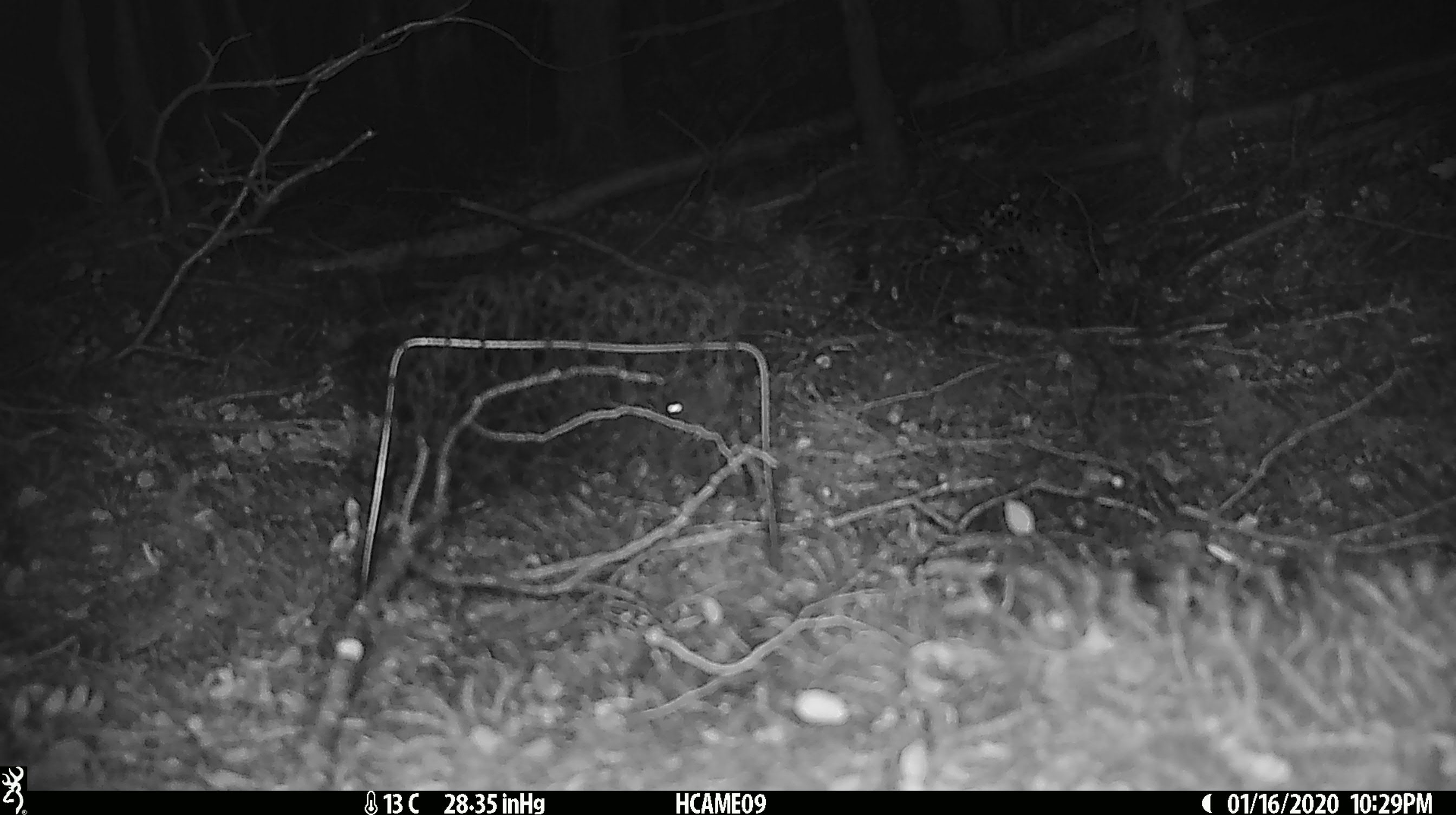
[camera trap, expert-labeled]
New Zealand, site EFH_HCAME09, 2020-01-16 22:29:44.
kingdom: Animalia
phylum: Chordata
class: Mammalia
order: Rodentia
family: Muridae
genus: Mus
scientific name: Mus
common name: mouse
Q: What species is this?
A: Mouse (Mus).